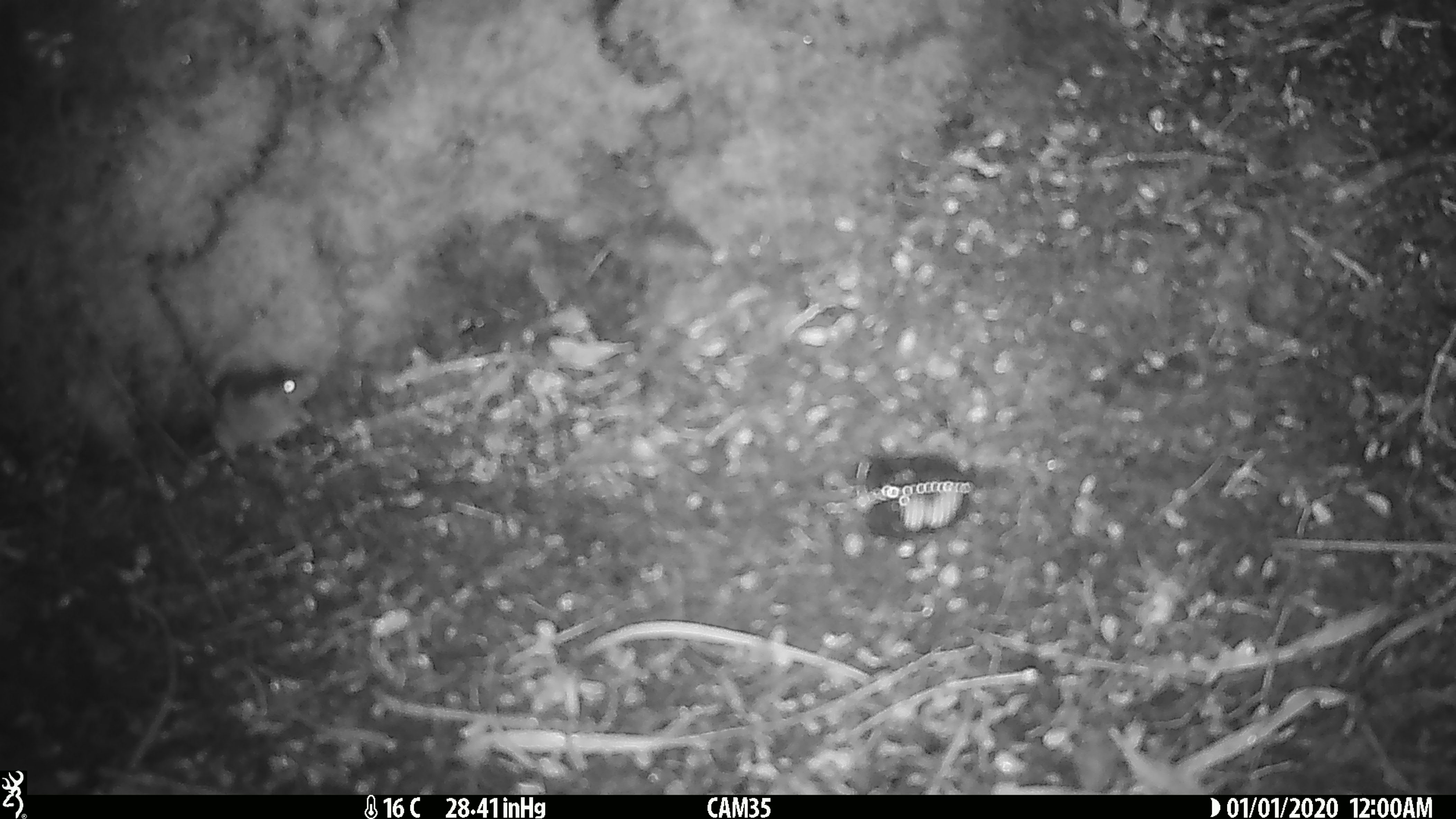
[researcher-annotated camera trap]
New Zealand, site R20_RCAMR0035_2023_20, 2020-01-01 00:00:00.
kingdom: Animalia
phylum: Chordata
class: Mammalia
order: Rodentia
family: Muridae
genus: Mus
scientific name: Mus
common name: mouse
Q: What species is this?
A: Mouse (Mus).